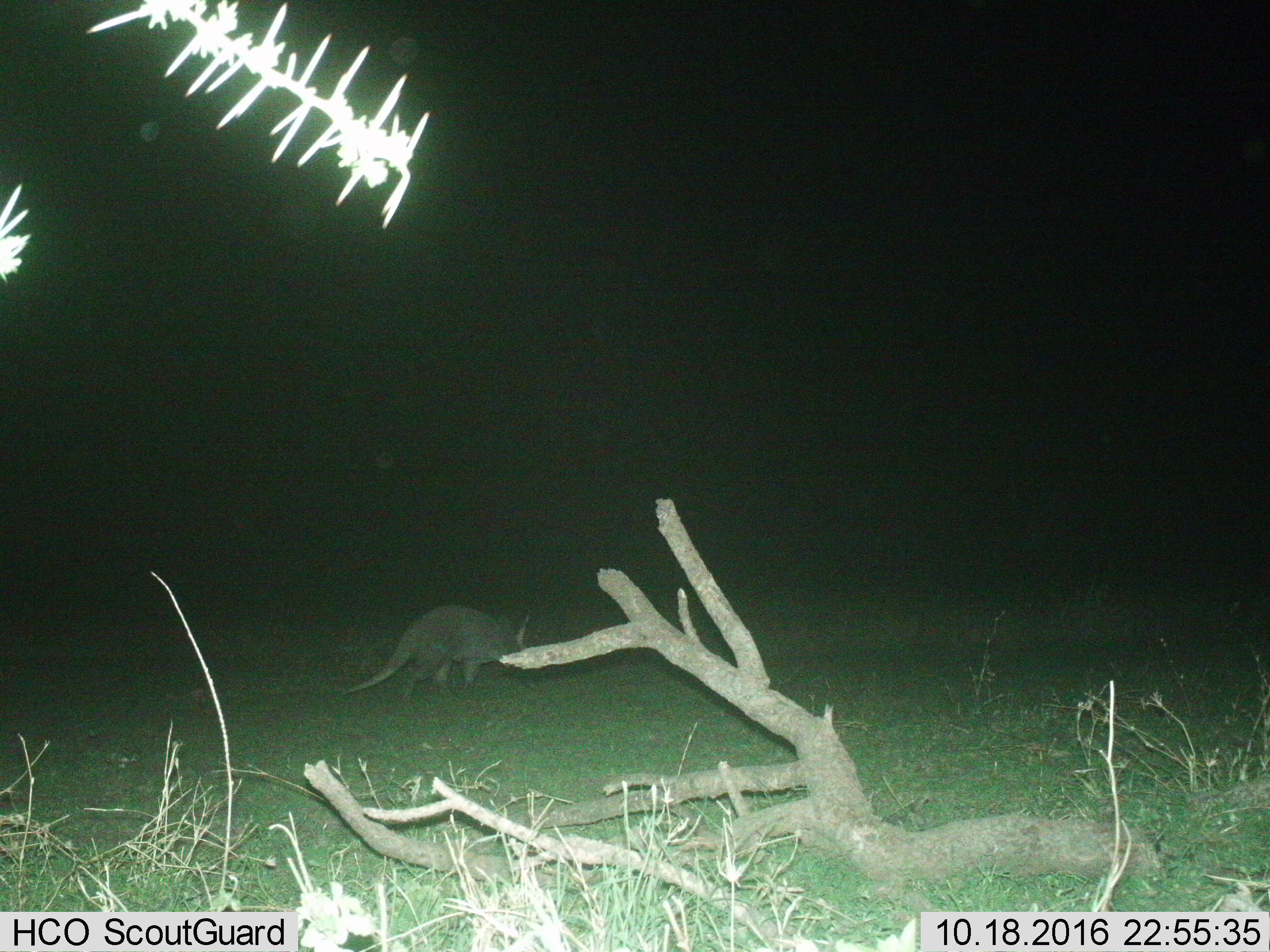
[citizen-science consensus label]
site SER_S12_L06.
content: unidentified animal